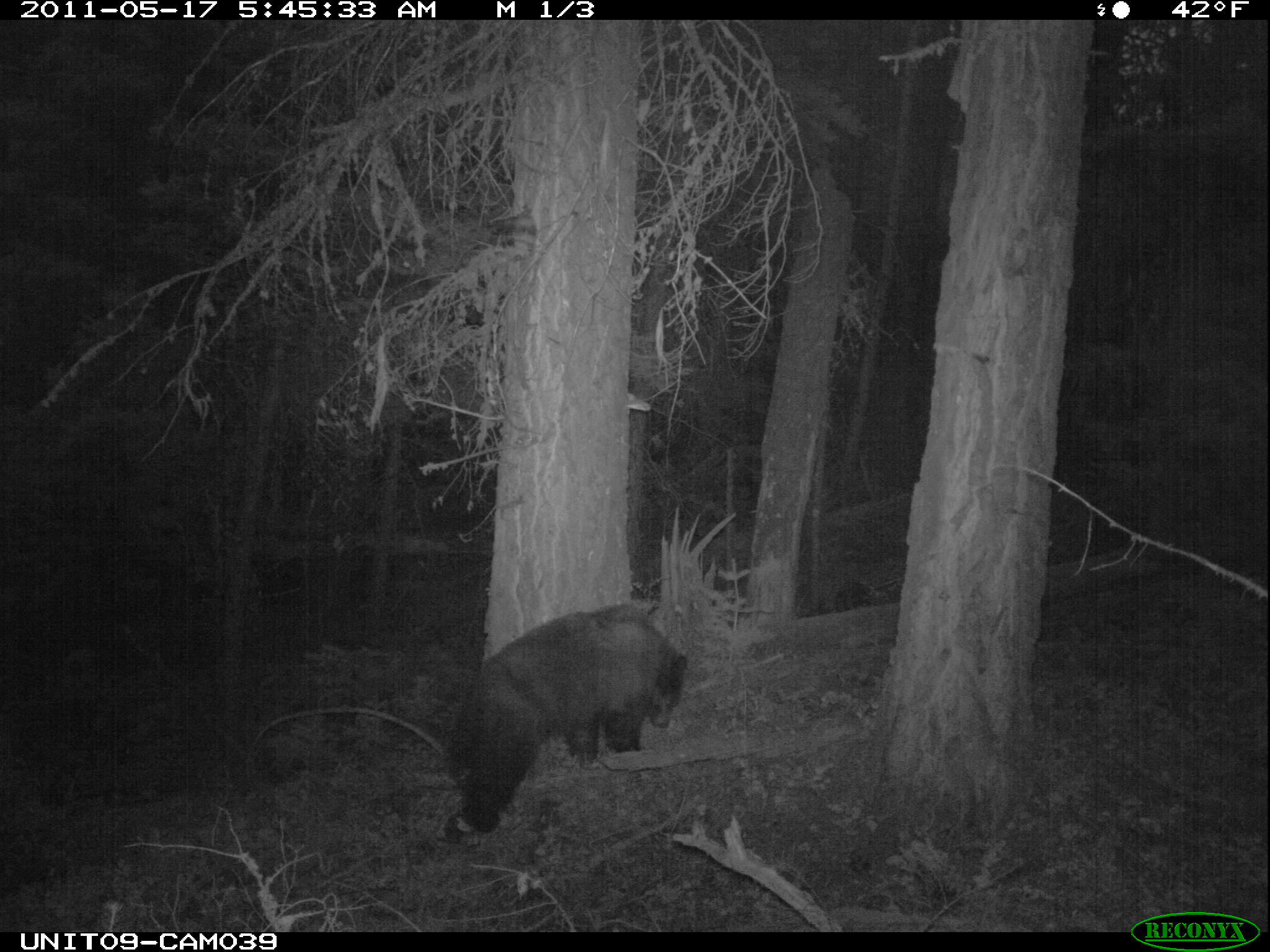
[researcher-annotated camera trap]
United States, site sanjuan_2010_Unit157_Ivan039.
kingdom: Animalia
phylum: Chordata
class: Mammalia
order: Carnivora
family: Ursidae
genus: Ursus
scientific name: Ursus americanus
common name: american black bear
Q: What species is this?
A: Ursus americanus (american black bear).